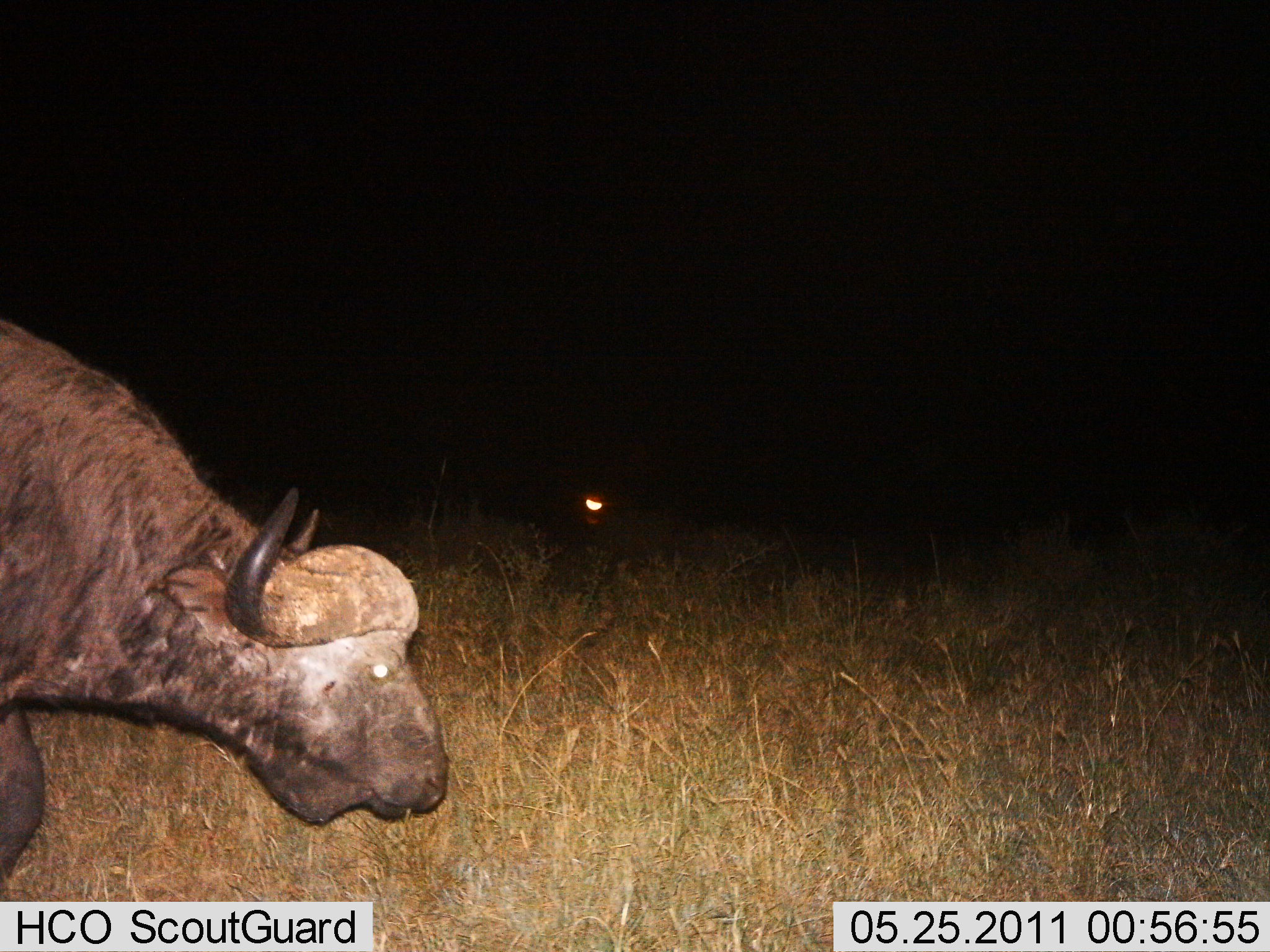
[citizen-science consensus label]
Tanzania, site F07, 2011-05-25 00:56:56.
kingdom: Animalia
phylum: Chordata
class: Mammalia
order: Artiodactyla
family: Bovidae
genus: Syncerus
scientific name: Syncerus caffer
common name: cape buffalo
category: buffalo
Buffalo (cape buffalo) (Syncerus caffer), count 1. Behavior (volunteer vote fractions): standing 36%, resting 0%, moving 73%, interacting 0%. Young present (vote fraction): 0%. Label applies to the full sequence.